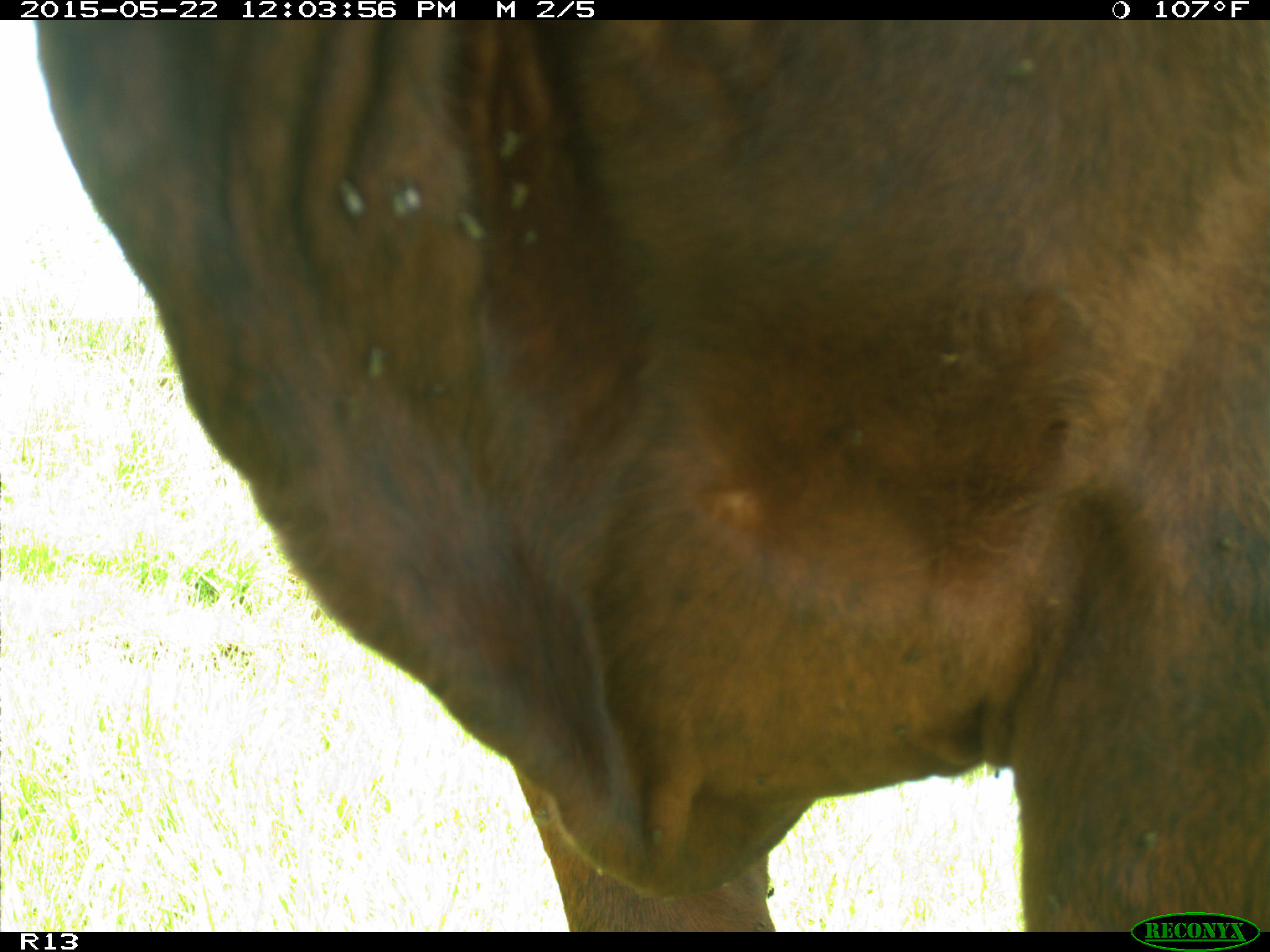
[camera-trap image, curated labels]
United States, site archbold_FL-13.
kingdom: Animalia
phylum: Chordata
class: Mammalia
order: Artiodactyla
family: Bovidae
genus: Bos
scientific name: Bos taurus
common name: domestic cow